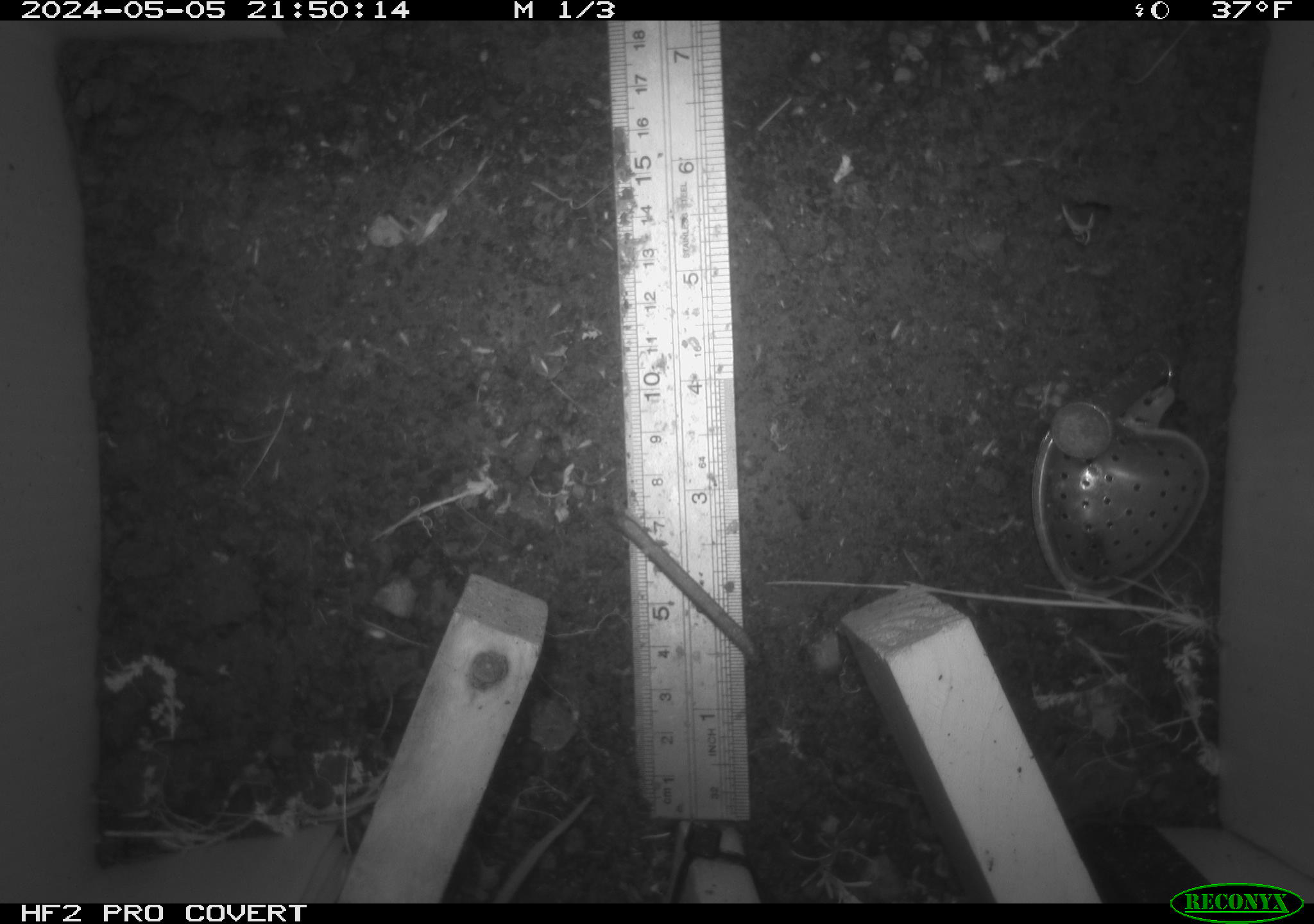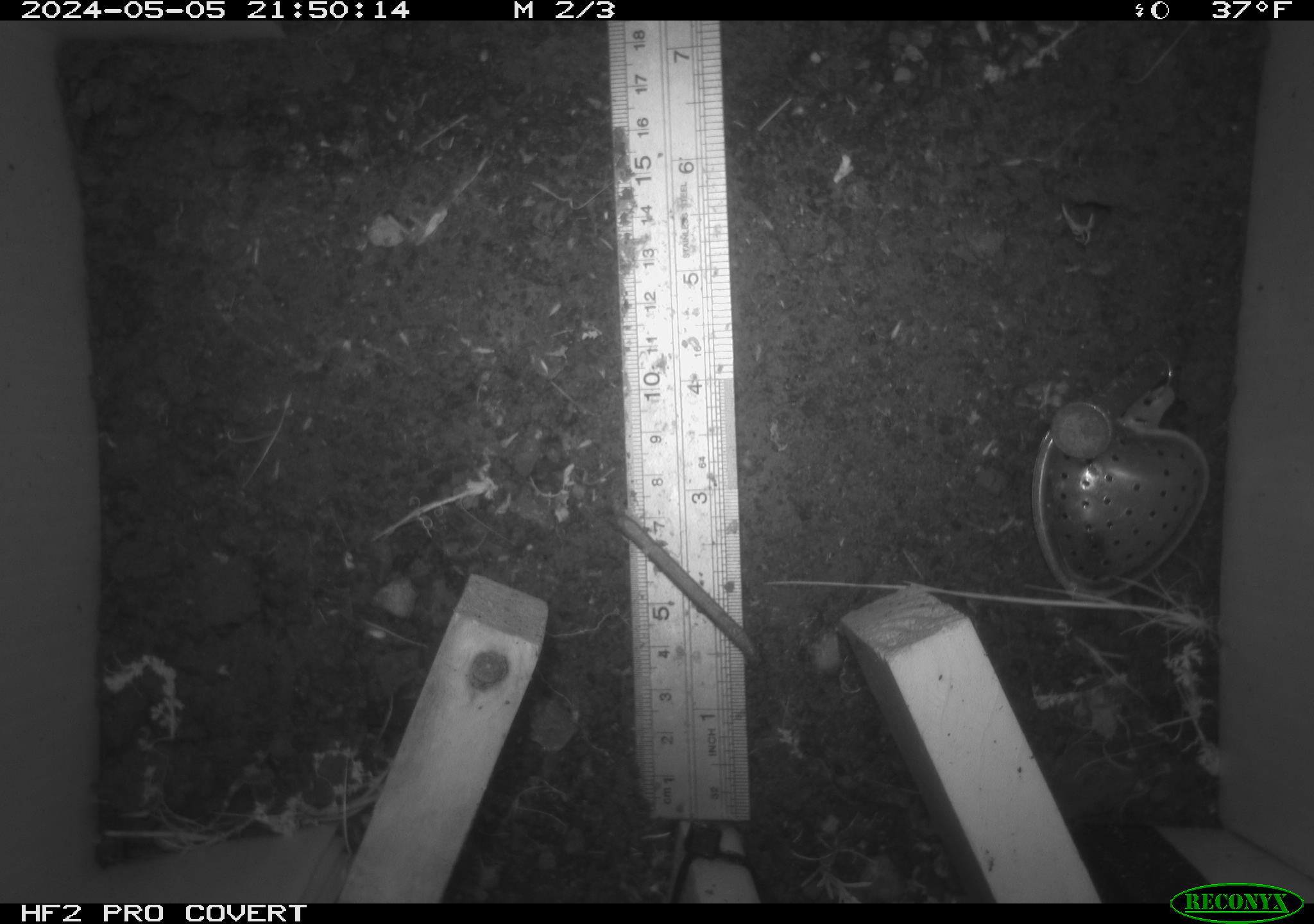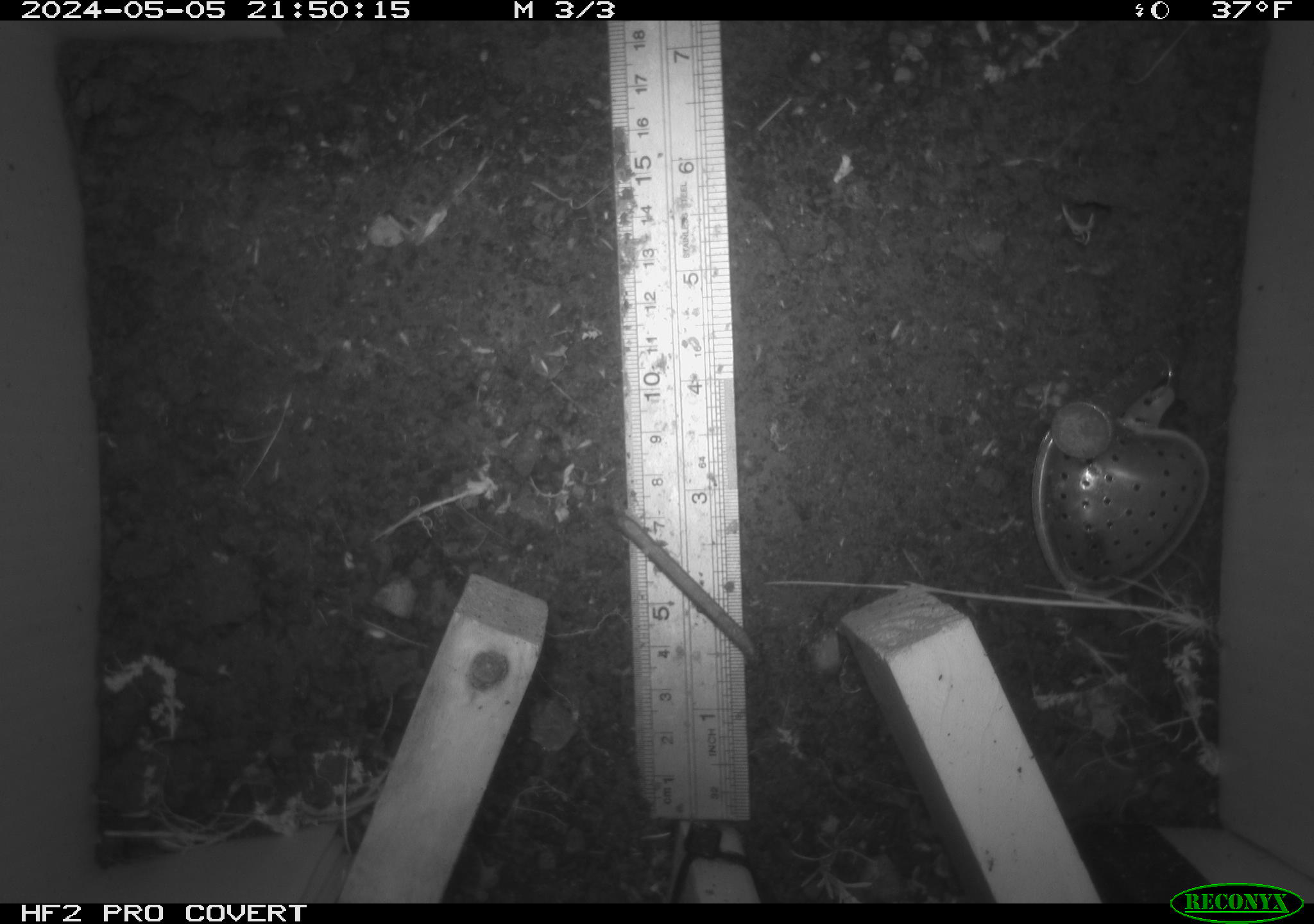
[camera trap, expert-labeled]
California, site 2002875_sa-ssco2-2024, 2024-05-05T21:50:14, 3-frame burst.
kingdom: Animalia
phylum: Chordata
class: Mammalia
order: Rodentia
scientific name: Rodentia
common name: mouse species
Mouse species (Rodentia).